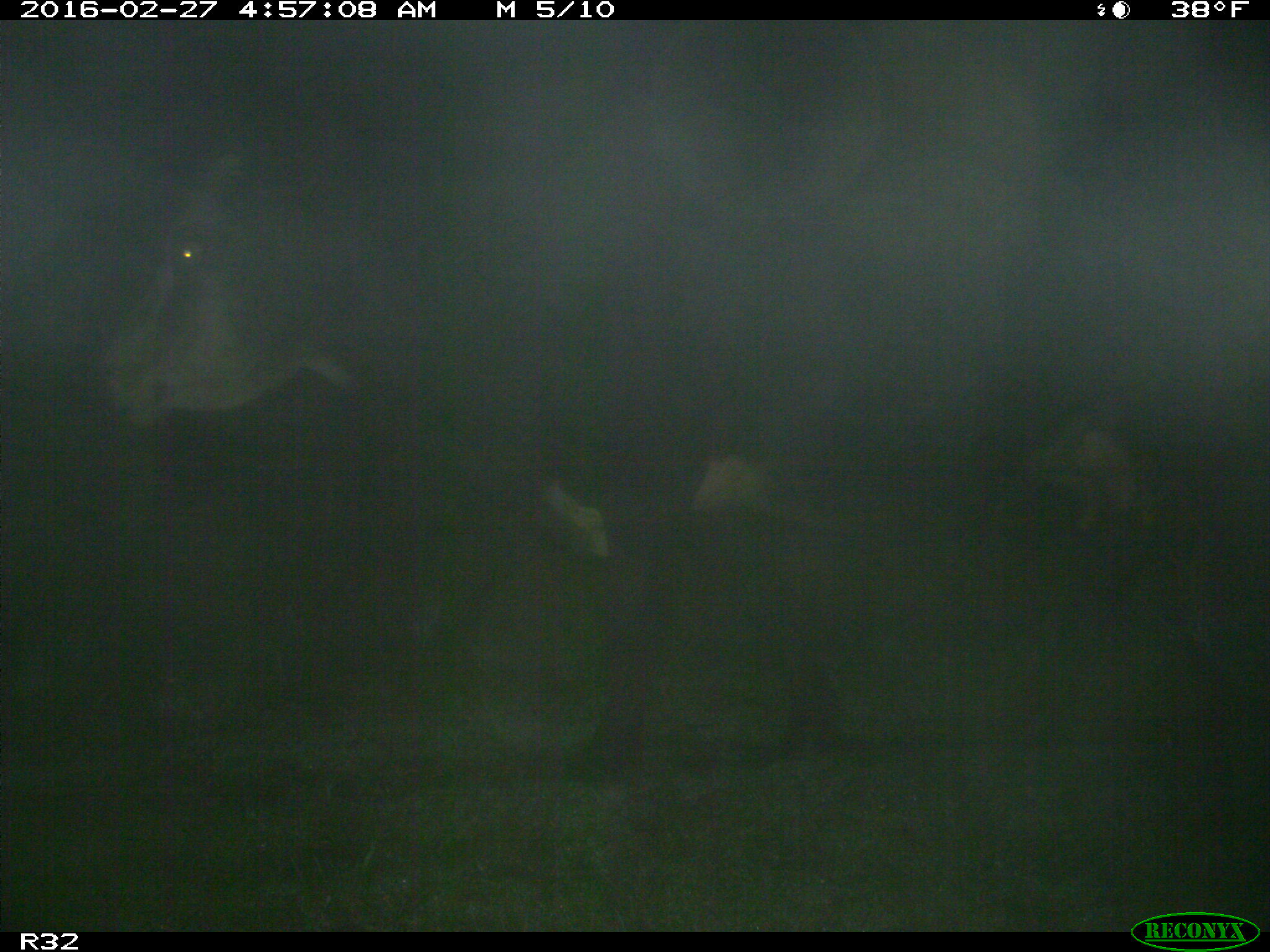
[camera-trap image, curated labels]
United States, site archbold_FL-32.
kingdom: Animalia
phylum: Chordata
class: Mammalia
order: Artiodactyla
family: Bovidae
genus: Bos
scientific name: Bos taurus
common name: domestic cow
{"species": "Bos taurus (domestic cow)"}